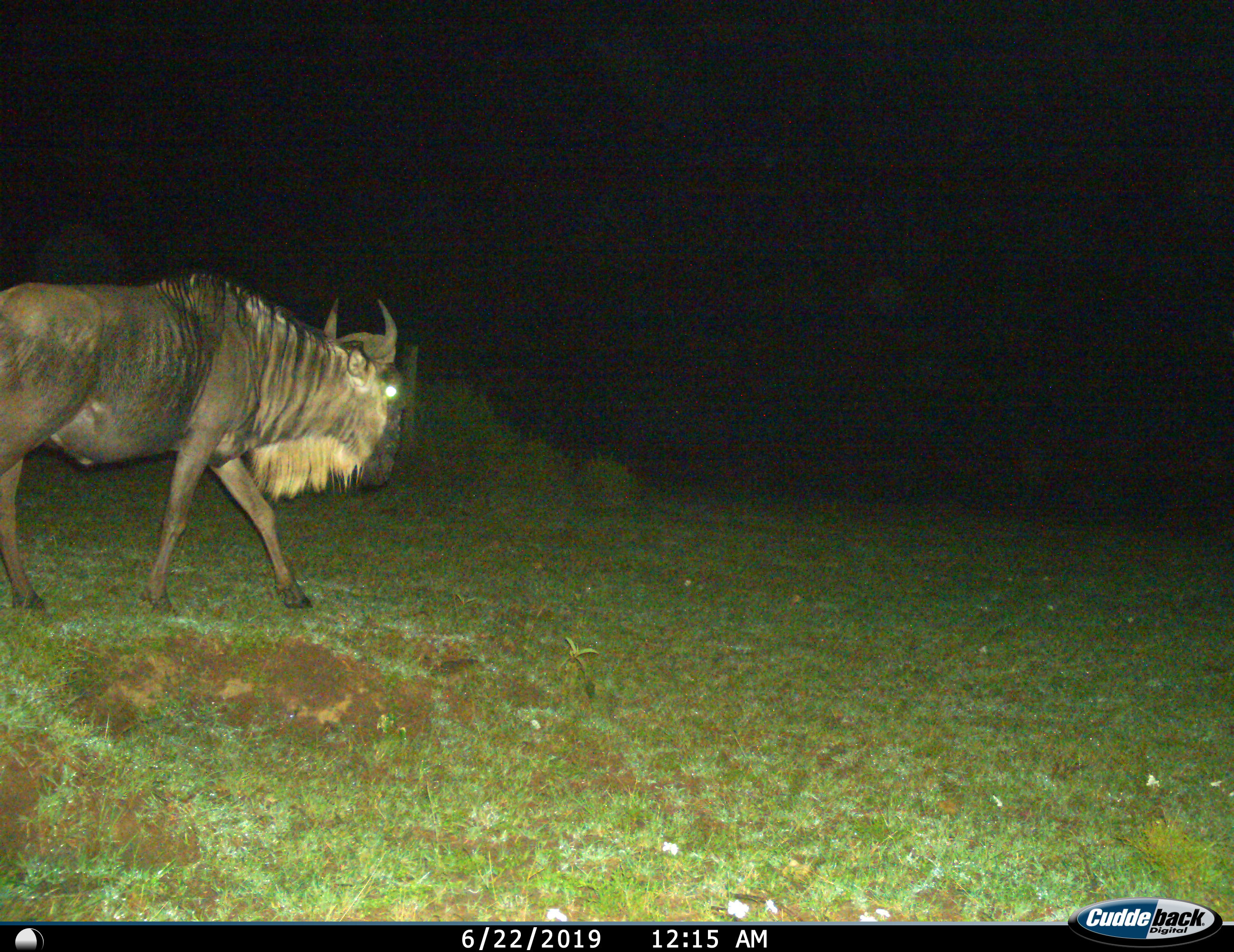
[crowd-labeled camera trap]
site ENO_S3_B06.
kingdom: Animalia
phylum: Chordata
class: Mammalia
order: Artiodactyla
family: Bovidae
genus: Connochaetes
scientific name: Connochaetes taurinus taurinus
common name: blue wildebeest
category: wildebeestblue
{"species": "wildebeestblue (blue wildebeest) (Connochaetes taurinus taurinus)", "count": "1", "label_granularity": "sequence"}